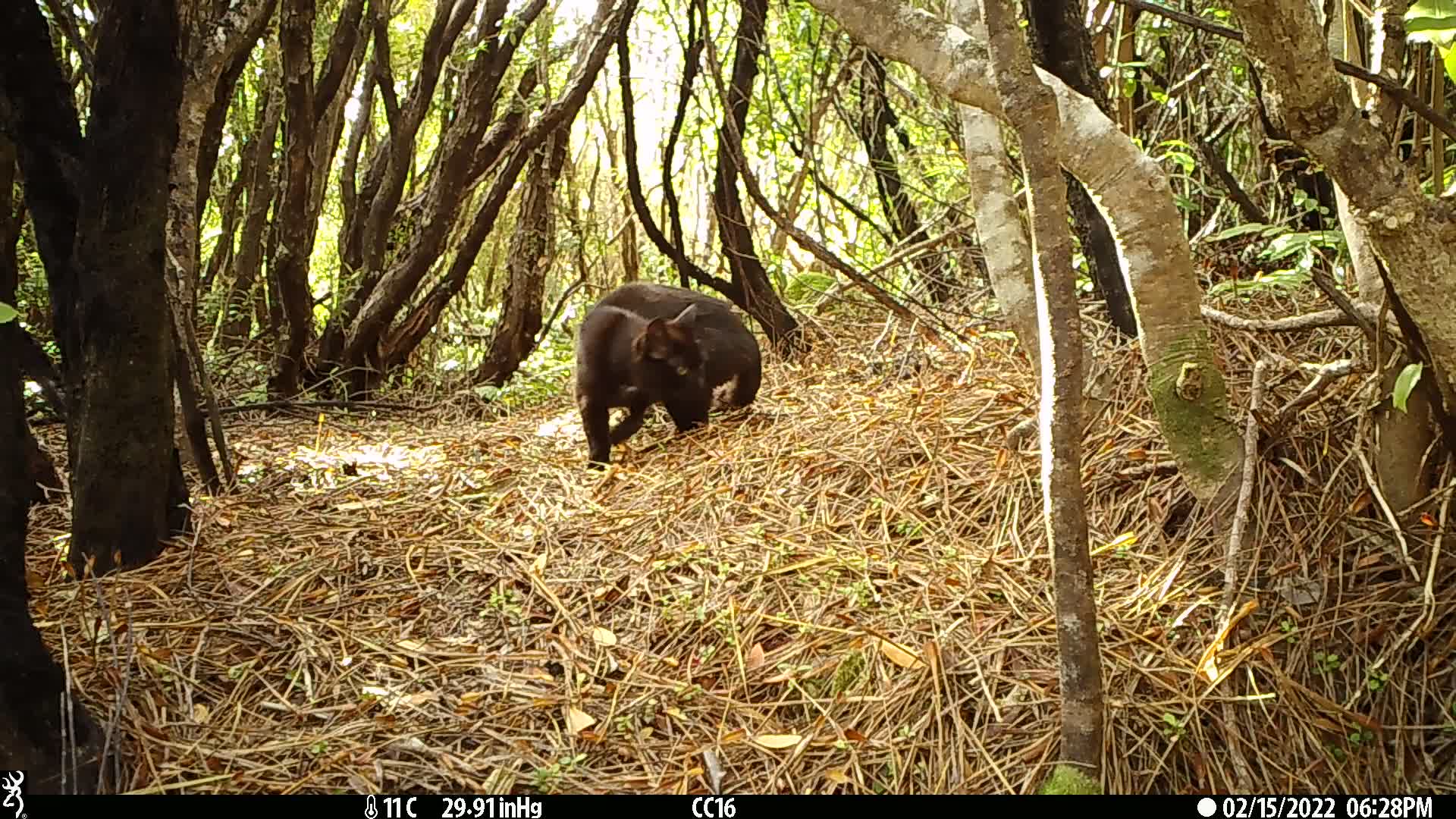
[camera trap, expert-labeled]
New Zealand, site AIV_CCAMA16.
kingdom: Animalia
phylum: Chordata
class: Mammalia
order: Carnivora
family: Felidae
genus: Felis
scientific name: Felis catus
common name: domestic cat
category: cat